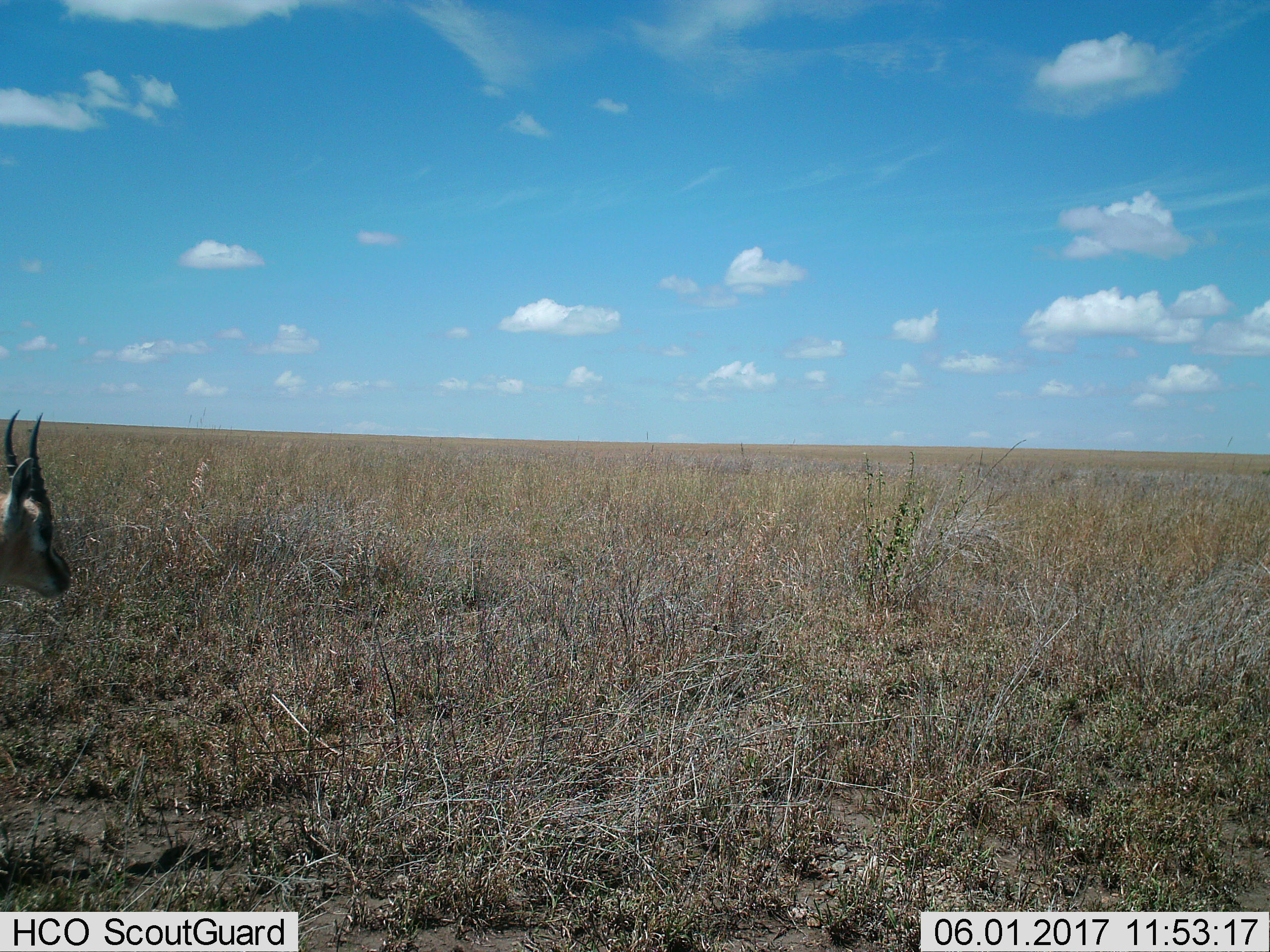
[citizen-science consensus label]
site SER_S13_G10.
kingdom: Animalia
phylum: Chordata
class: Mammalia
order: Artiodactyla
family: Bovidae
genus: Eudorcas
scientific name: Eudorcas thomsonii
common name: thomson's gazelle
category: gazellethomsons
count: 1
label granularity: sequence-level